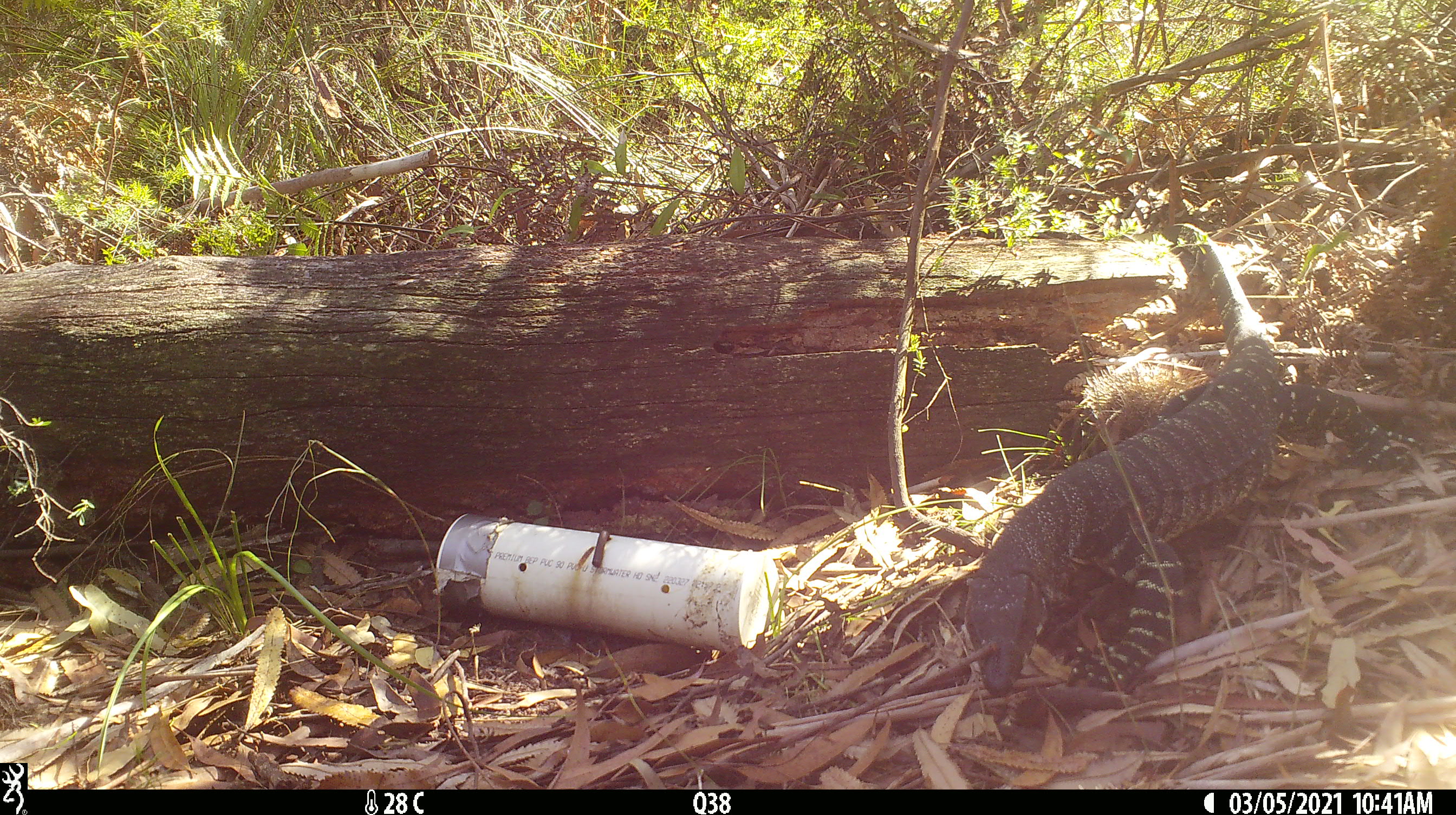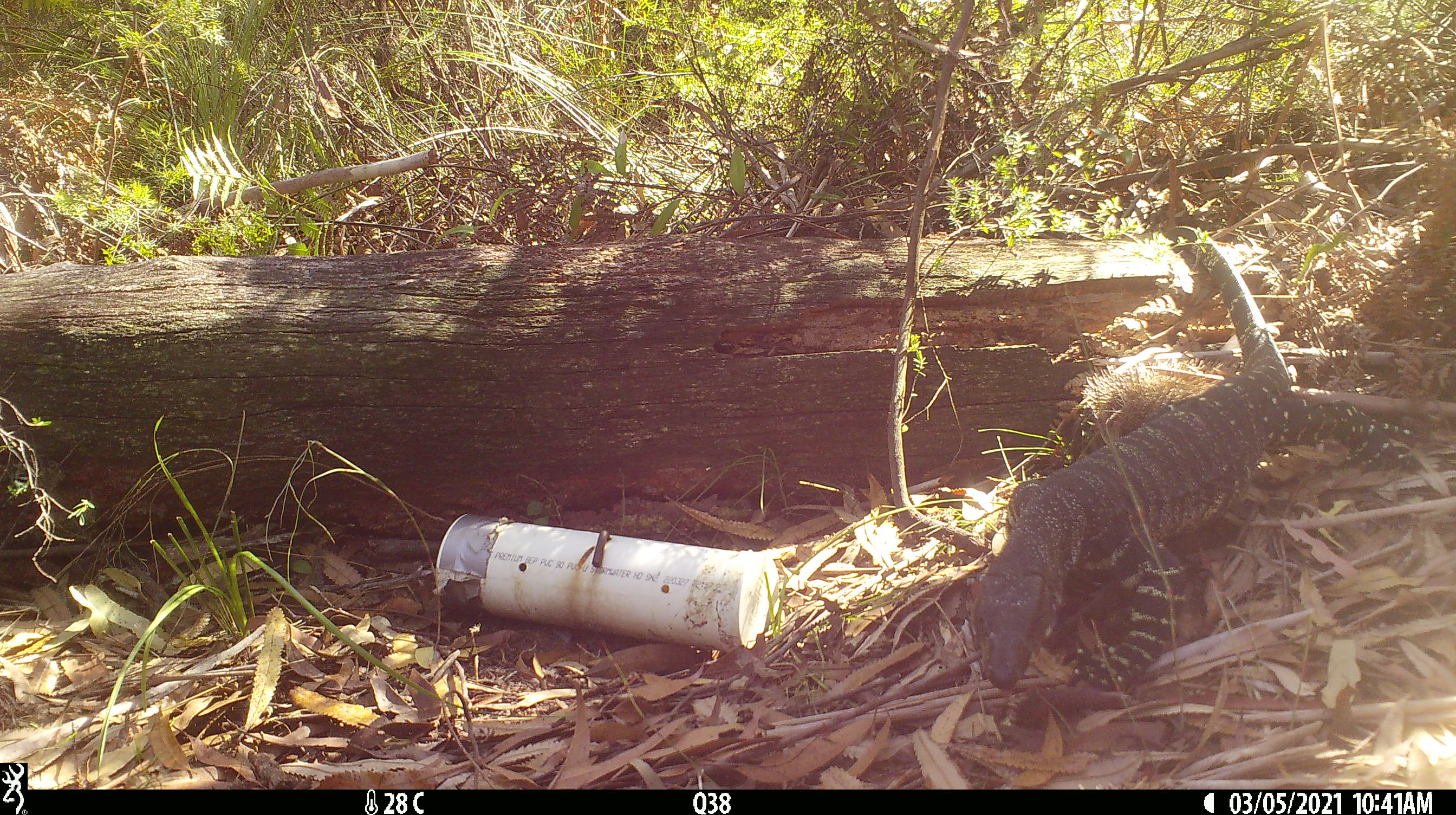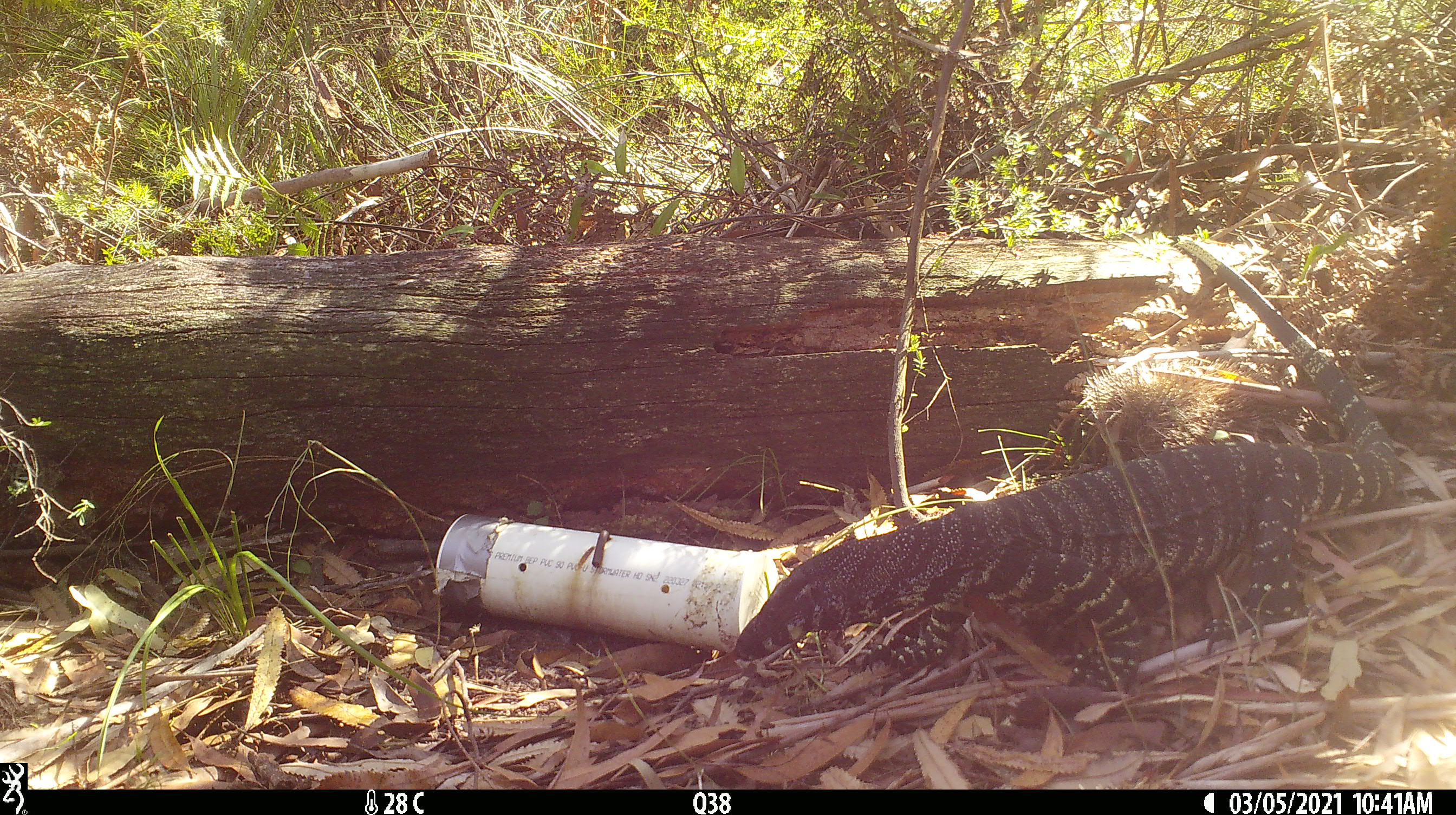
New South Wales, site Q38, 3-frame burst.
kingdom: Animalia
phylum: Chordata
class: Reptilia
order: Squamata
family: Varanidae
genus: Varanus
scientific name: Varanus varius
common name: lace monitor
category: goanna